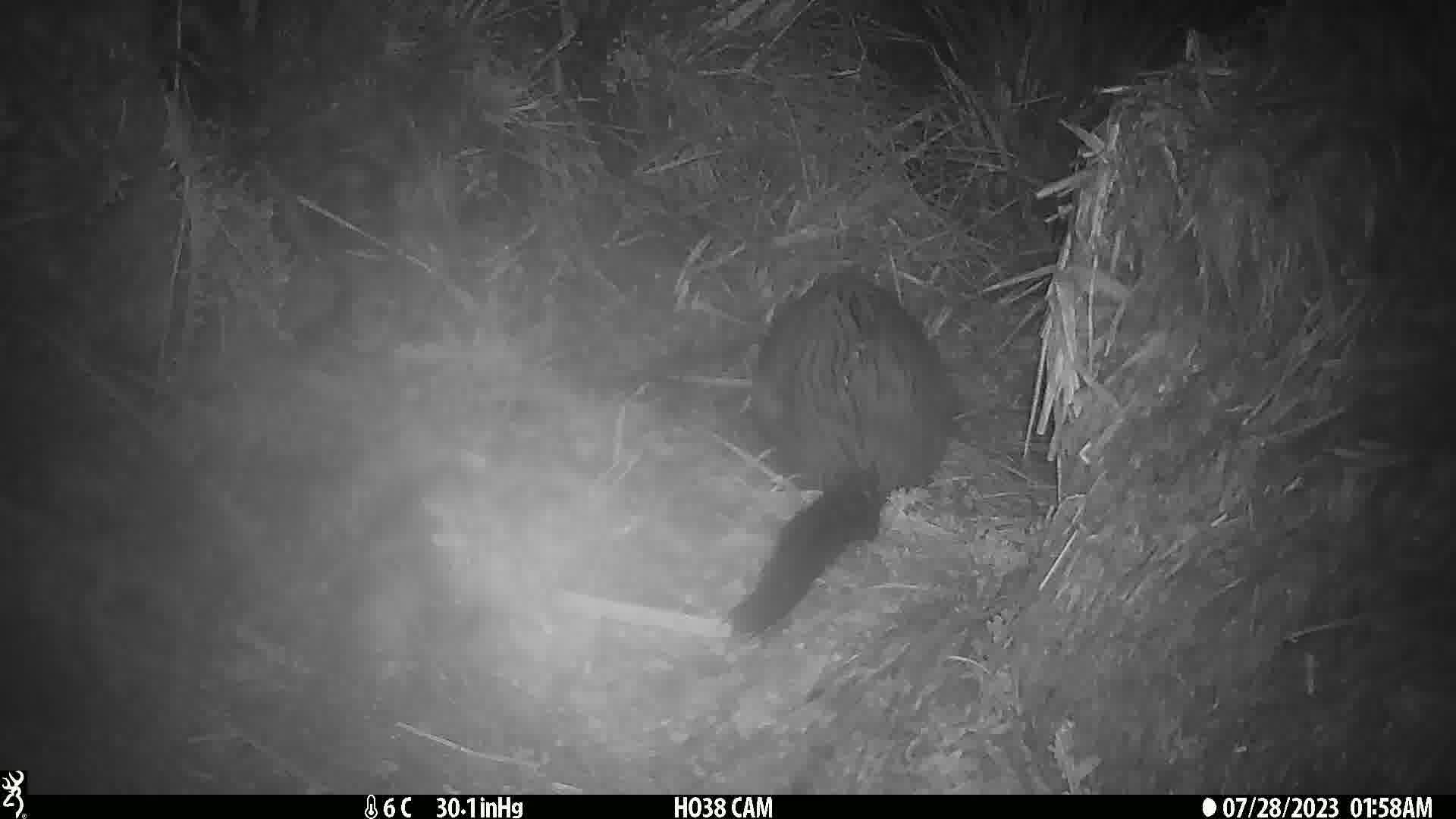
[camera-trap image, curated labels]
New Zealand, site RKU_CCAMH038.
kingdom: Animalia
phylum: Chordata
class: Mammalia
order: Diprotodontia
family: Phalangeridae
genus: Trichosurus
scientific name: Trichosurus vulpecula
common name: common brushtail possum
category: possum